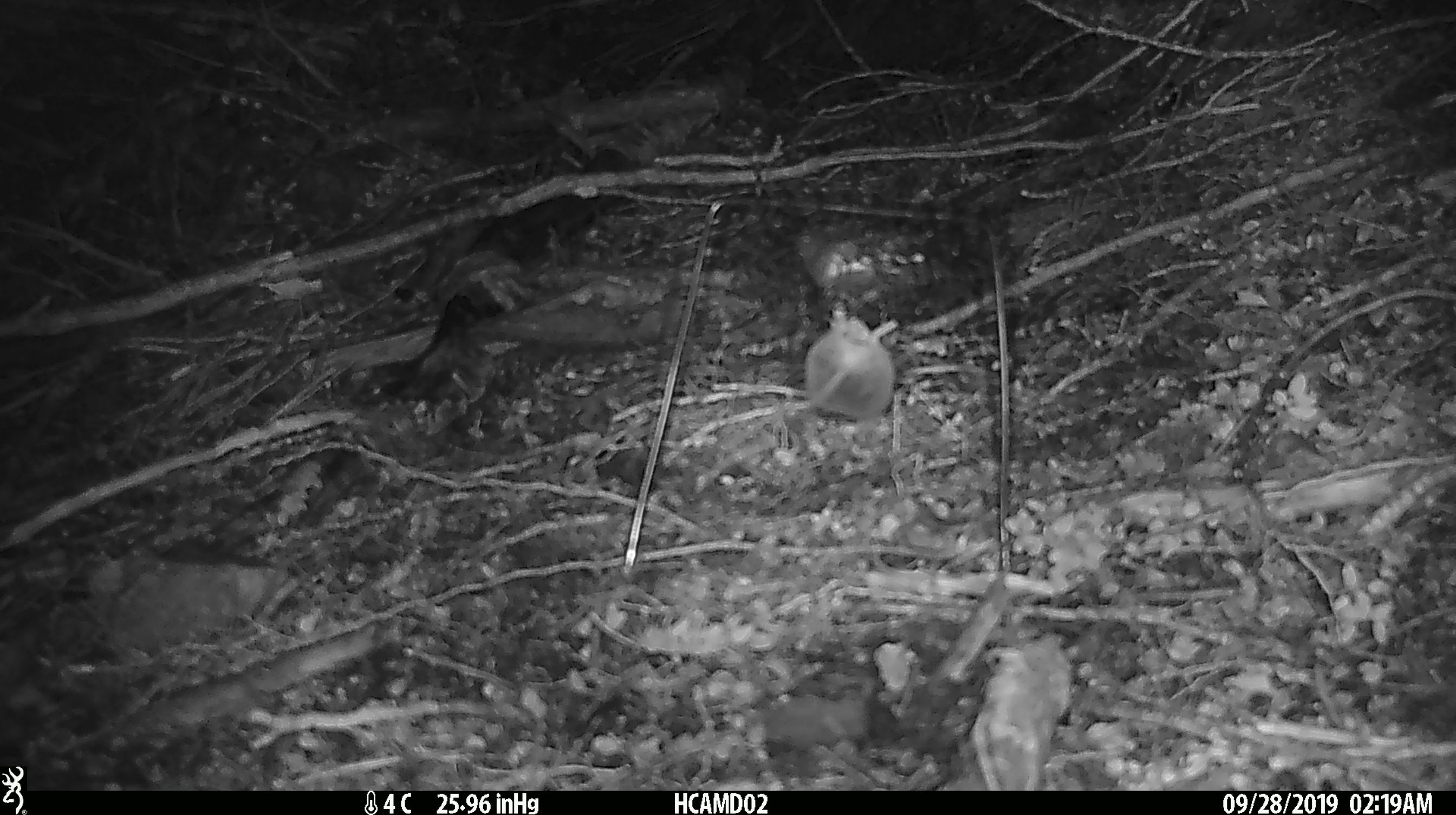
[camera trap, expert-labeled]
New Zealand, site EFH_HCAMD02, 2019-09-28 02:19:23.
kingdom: Animalia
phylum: Chordata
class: Mammalia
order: Rodentia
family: Muridae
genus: Mus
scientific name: Mus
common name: mouse